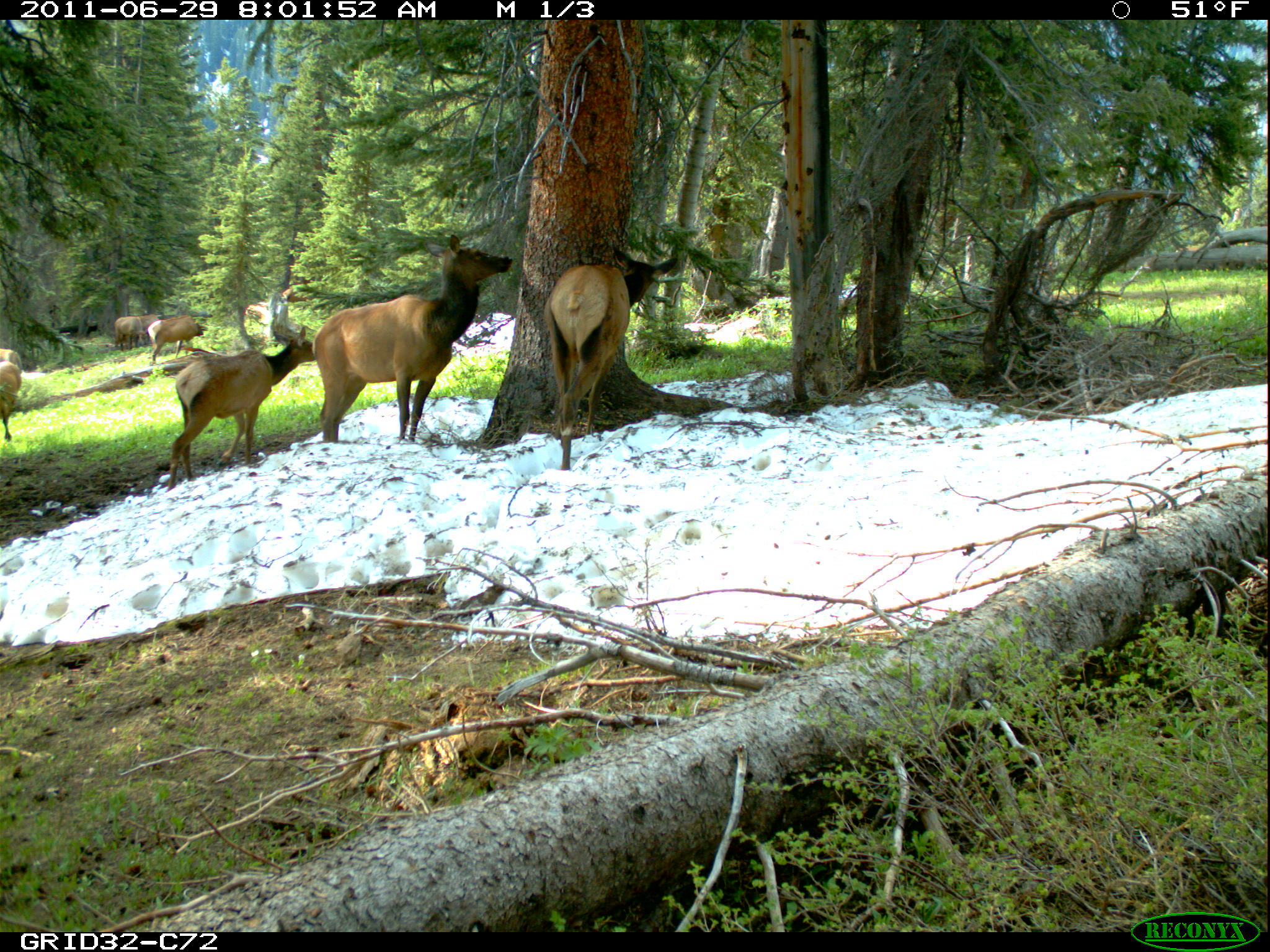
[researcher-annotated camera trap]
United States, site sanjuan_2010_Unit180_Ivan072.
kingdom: Animalia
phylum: Chordata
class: Mammalia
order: Artiodactyla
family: Cervidae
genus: Cervus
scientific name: Cervus elaphus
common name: red deer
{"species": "Cervus elaphus (red deer)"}